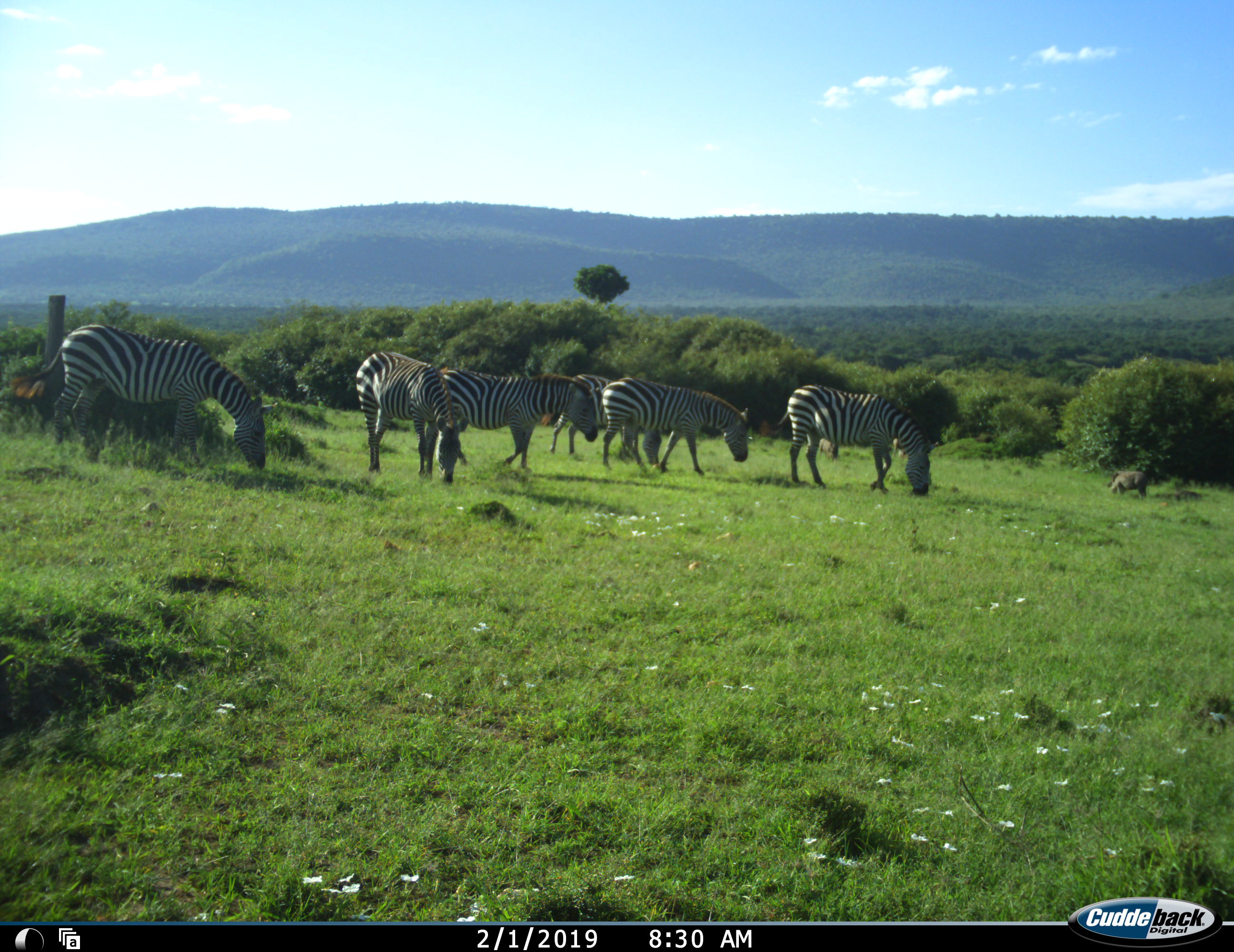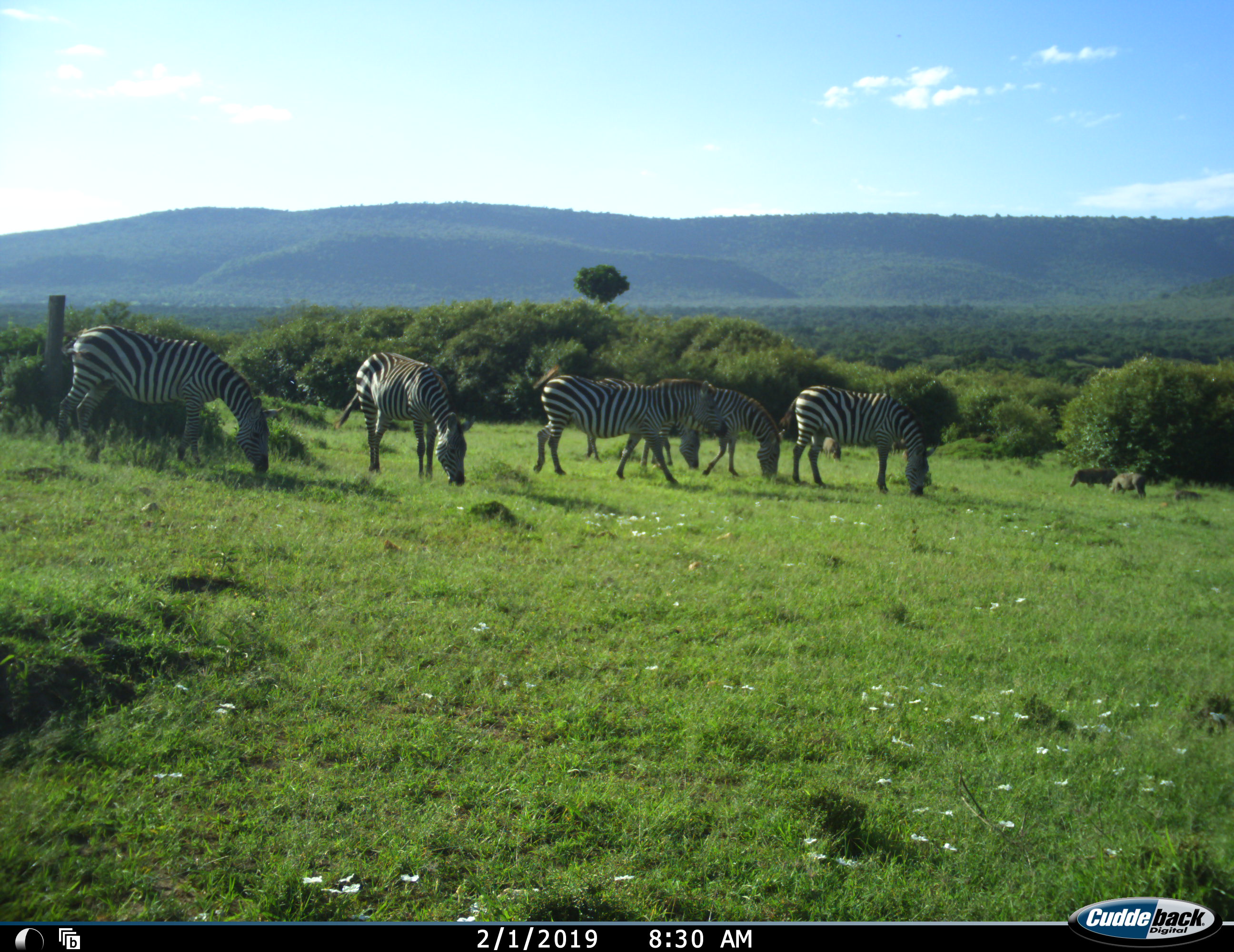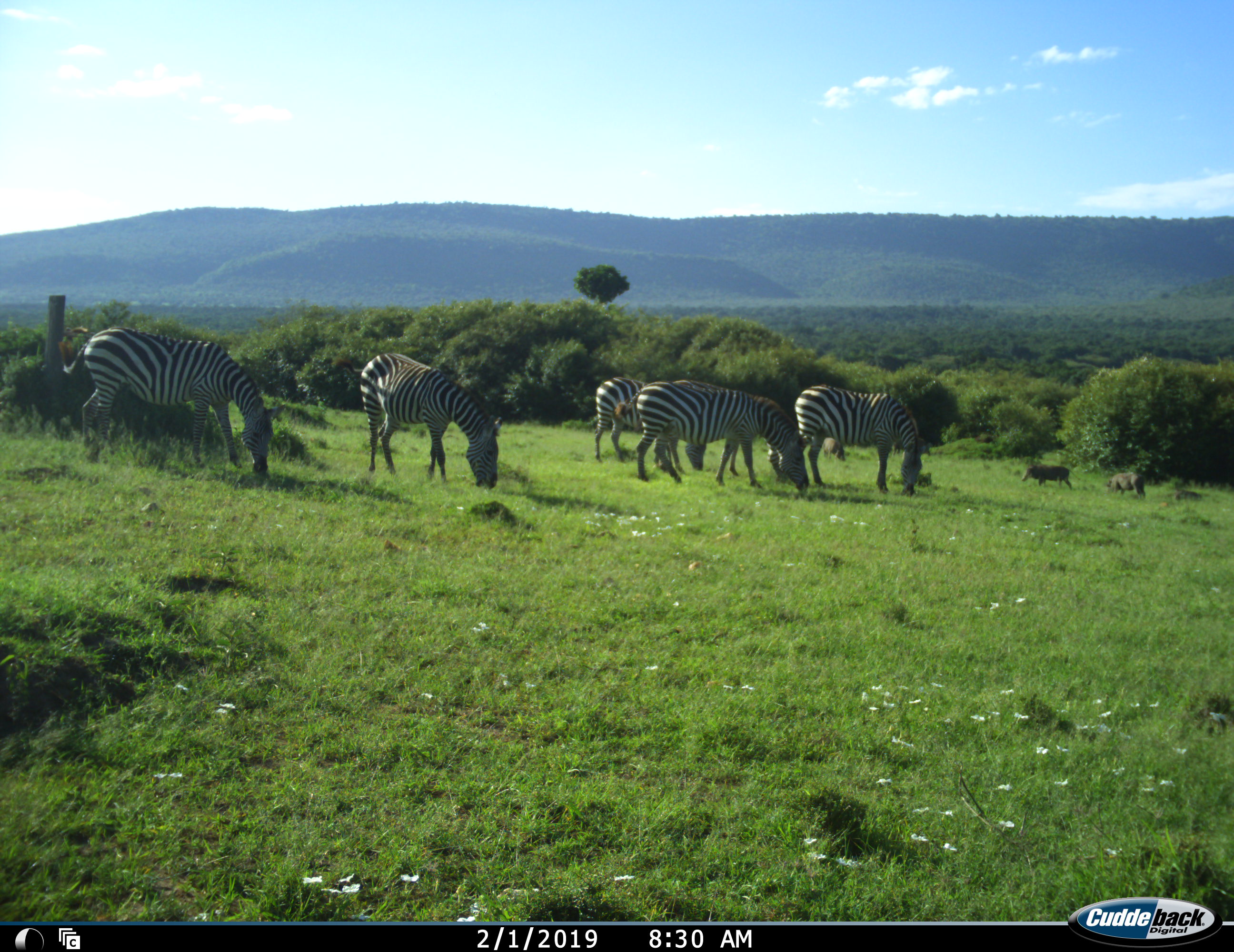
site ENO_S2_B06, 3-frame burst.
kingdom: Animalia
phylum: Chordata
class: Mammalia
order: Artiodactyla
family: Suidae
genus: Phacochoerus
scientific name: Phacochoerus africanus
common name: warthog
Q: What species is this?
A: Warthog (Phacochoerus africanus).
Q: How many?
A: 3.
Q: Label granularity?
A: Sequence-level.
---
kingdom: Animalia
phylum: Chordata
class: Mammalia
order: Perissodactyla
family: Equidae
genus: Equus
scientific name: Equus quagga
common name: plains zebra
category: zebraplains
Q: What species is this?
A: Zebraplains (plains zebra) (Equus quagga).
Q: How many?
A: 6.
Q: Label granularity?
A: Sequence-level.